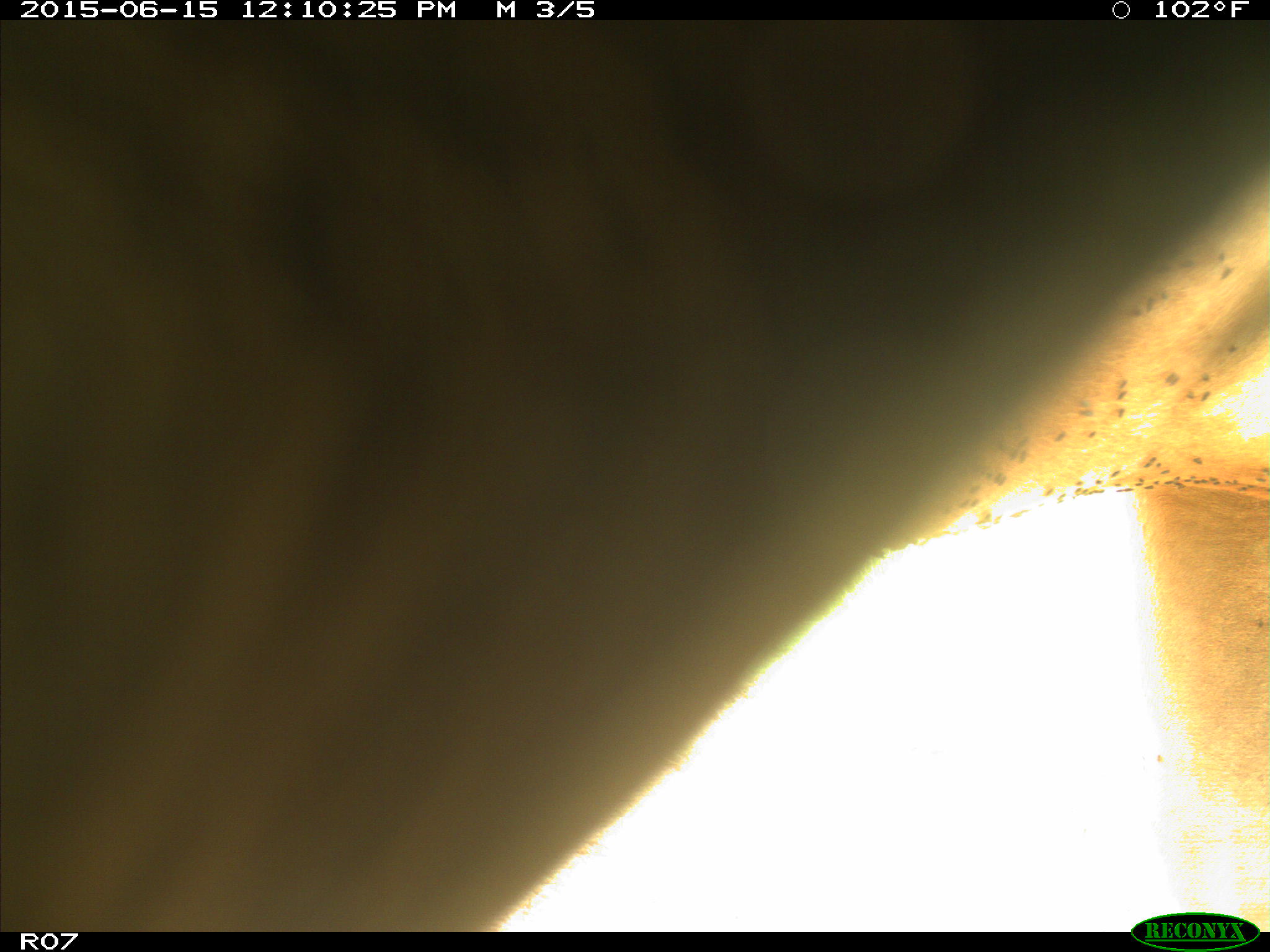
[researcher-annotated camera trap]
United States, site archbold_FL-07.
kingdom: Animalia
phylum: Chordata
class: Mammalia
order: Artiodactyla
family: Bovidae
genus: Bos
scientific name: Bos taurus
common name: domestic cow